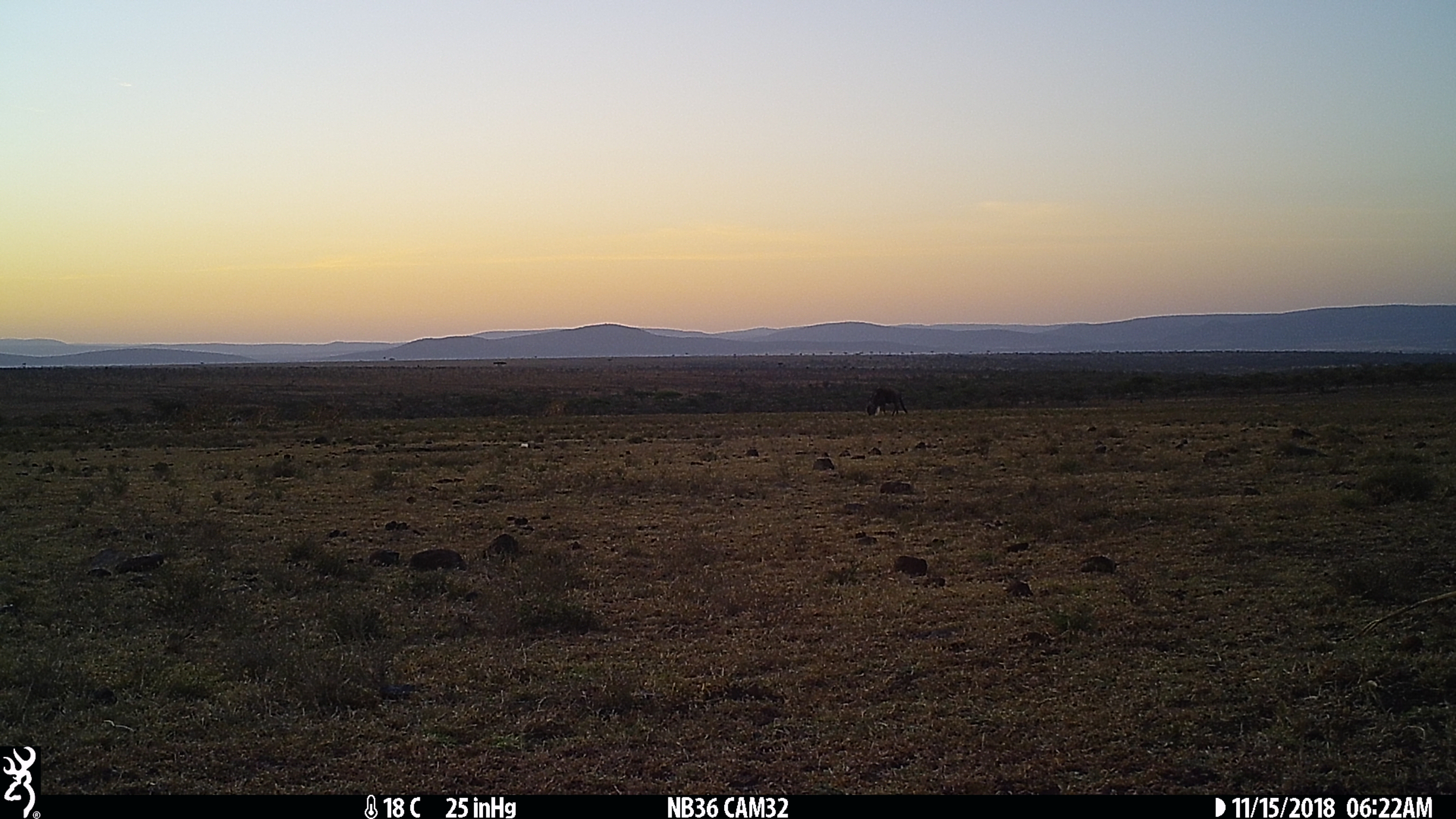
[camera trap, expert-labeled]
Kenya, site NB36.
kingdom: Animalia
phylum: Chordata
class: Mammalia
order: Artiodactyla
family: Bovidae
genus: Connochaetes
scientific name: Connochaetes taurinus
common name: blue wildebeest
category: wildebeest